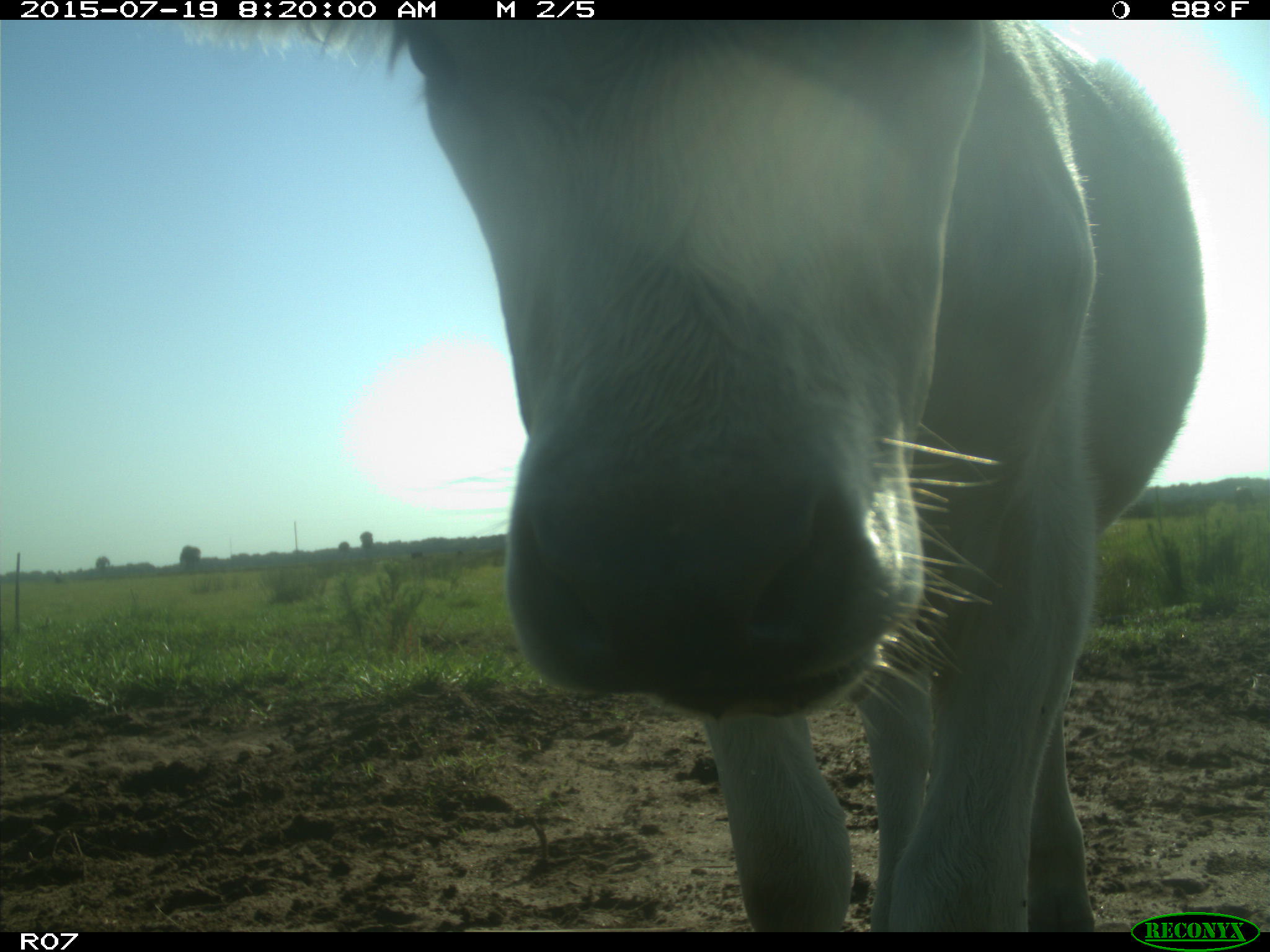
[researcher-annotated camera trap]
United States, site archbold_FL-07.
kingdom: Animalia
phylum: Chordata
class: Mammalia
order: Artiodactyla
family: Bovidae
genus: Bos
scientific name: Bos taurus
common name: domestic cow